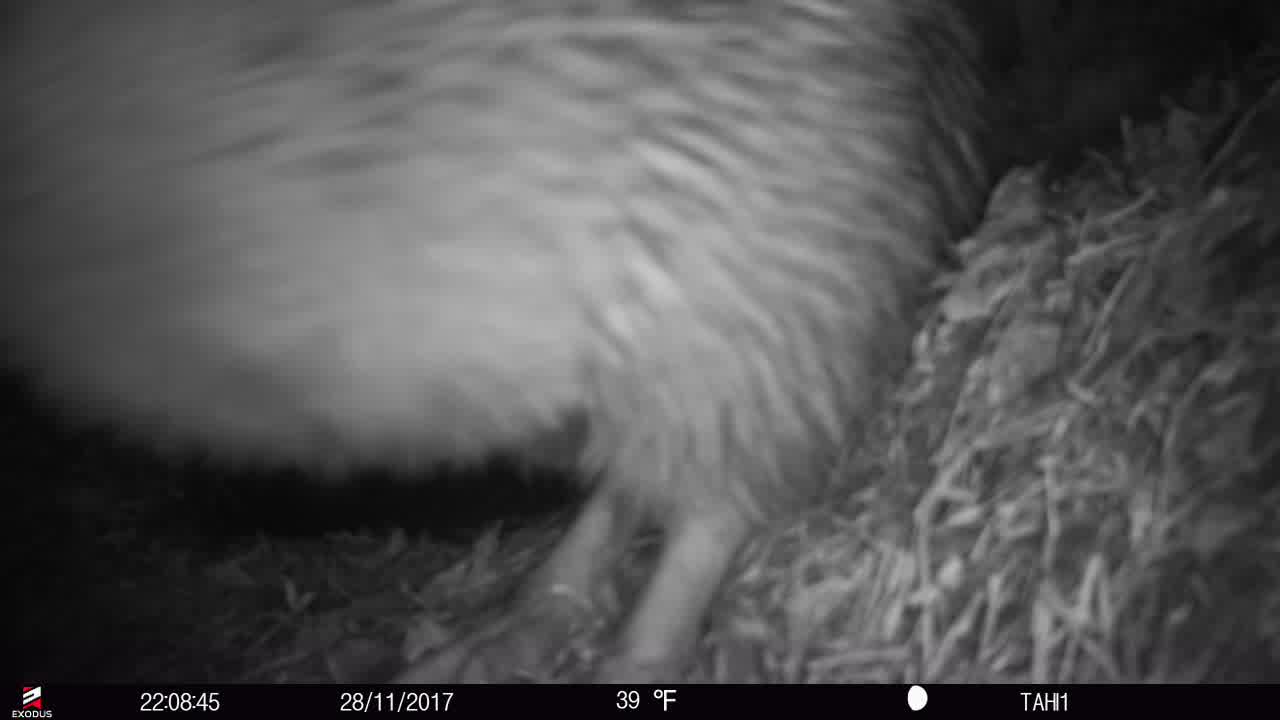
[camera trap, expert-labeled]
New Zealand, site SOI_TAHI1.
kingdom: Animalia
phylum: Chordata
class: Aves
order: Apterygiformes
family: Apterygidae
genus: Apteryx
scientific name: Apteryx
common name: kiwi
Kiwi (Apteryx).